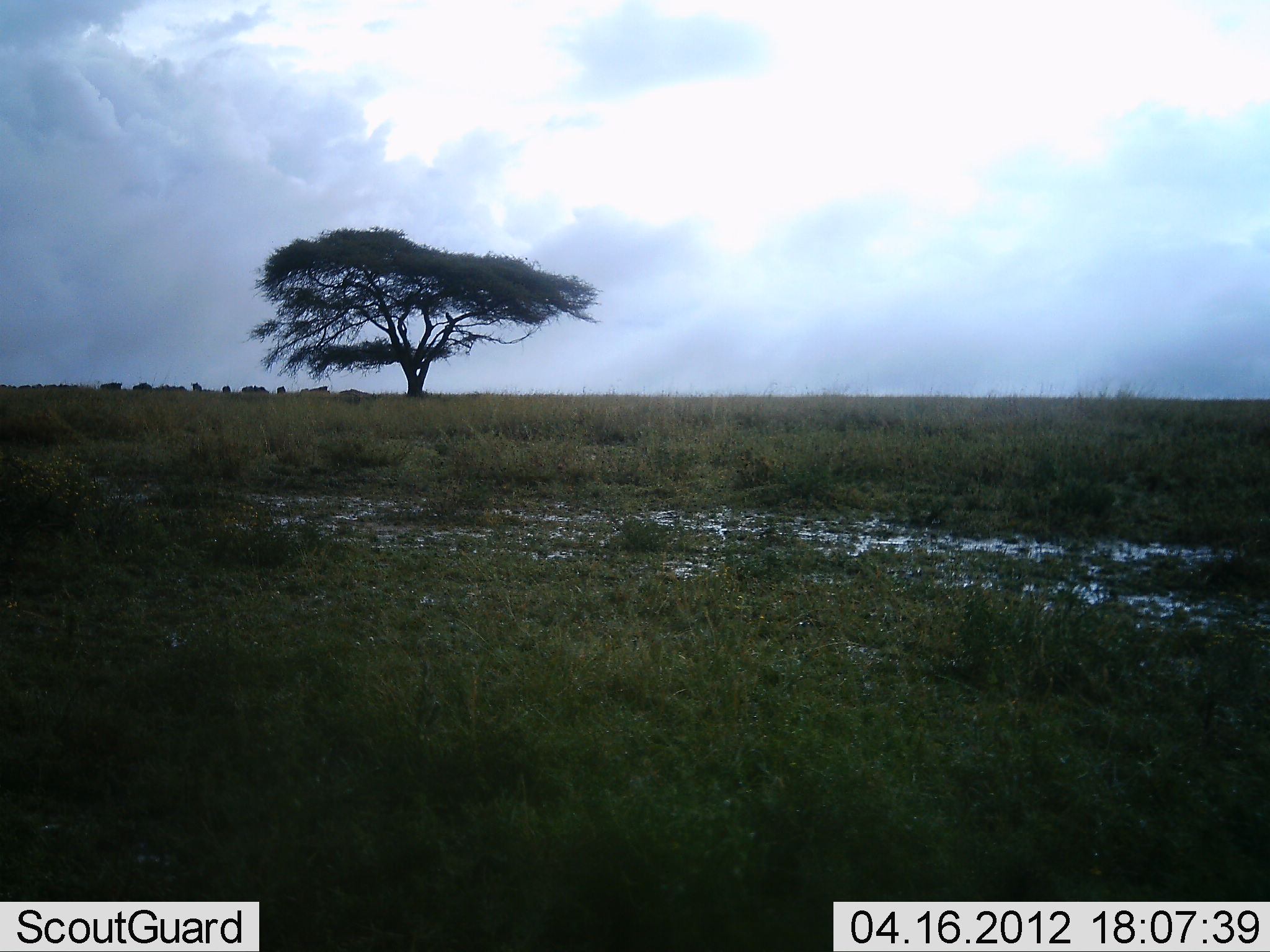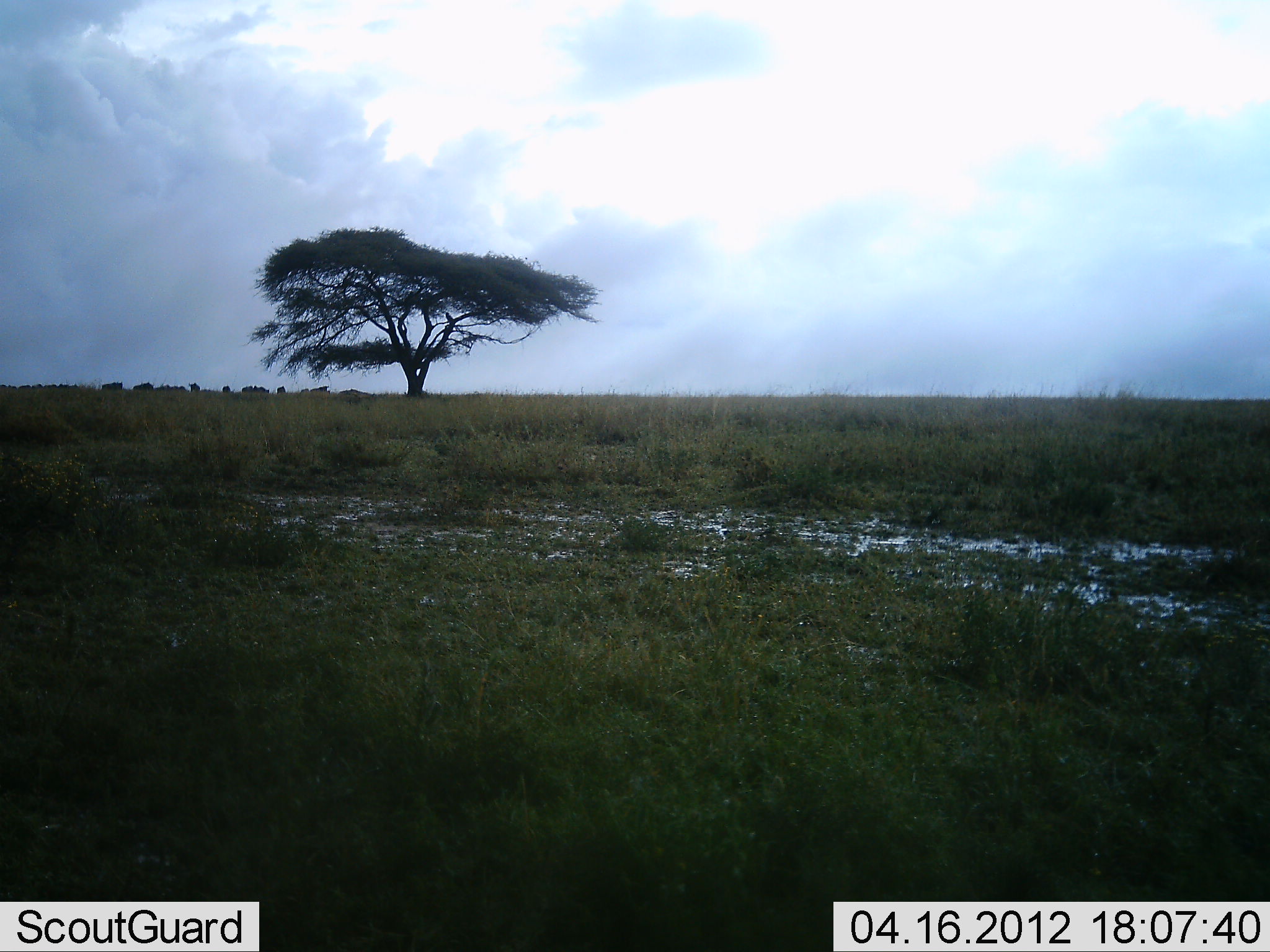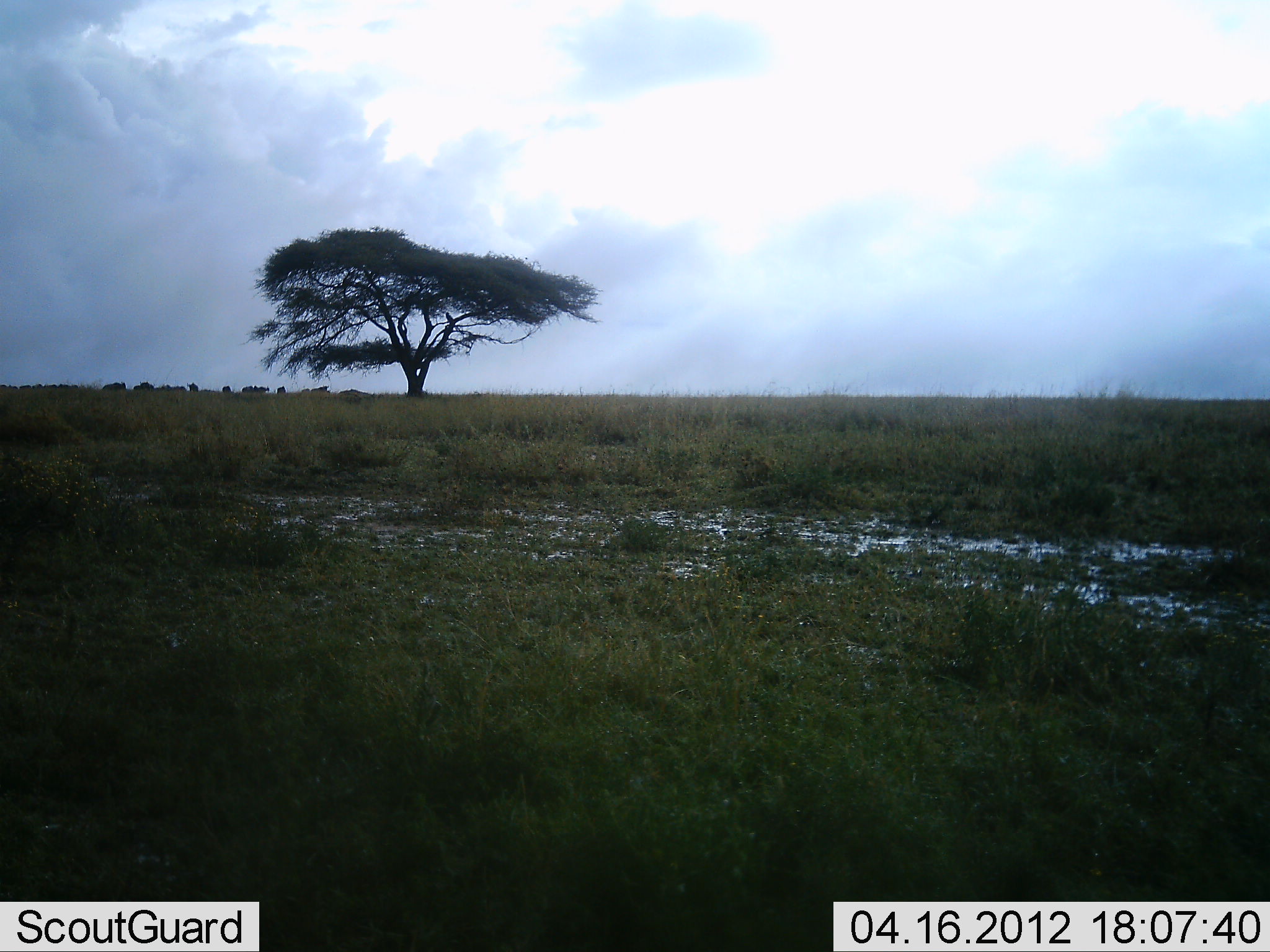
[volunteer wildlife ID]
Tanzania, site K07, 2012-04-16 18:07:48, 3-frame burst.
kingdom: Animalia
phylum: Chordata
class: Mammalia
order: Artiodactyla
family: Bovidae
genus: Connochaetes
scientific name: Connochaetes taurinus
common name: blue wildebeest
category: wildebeest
Wildebeest (blue wildebeest) (Connochaetes taurinus), count 11-50. Behavior (volunteer vote fractions): standing 56%, resting 0%, moving 22%, interacting 0%. Young present (vote fraction): 0%. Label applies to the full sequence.